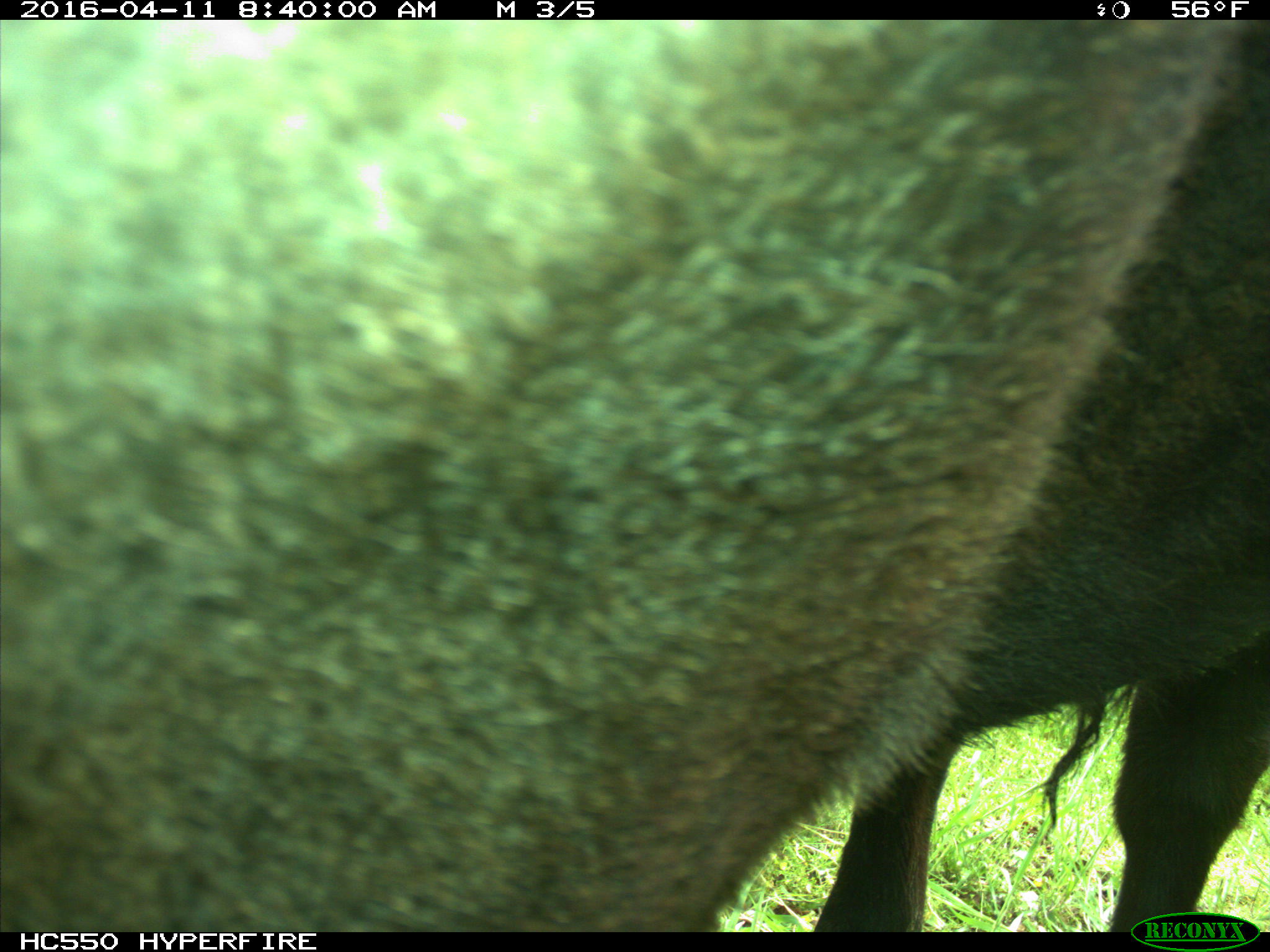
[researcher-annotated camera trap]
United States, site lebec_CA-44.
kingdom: Animalia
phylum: Chordata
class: Mammalia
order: Artiodactyla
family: Bovidae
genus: Bos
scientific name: Bos taurus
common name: domestic cow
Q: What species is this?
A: Bos taurus (domestic cow).